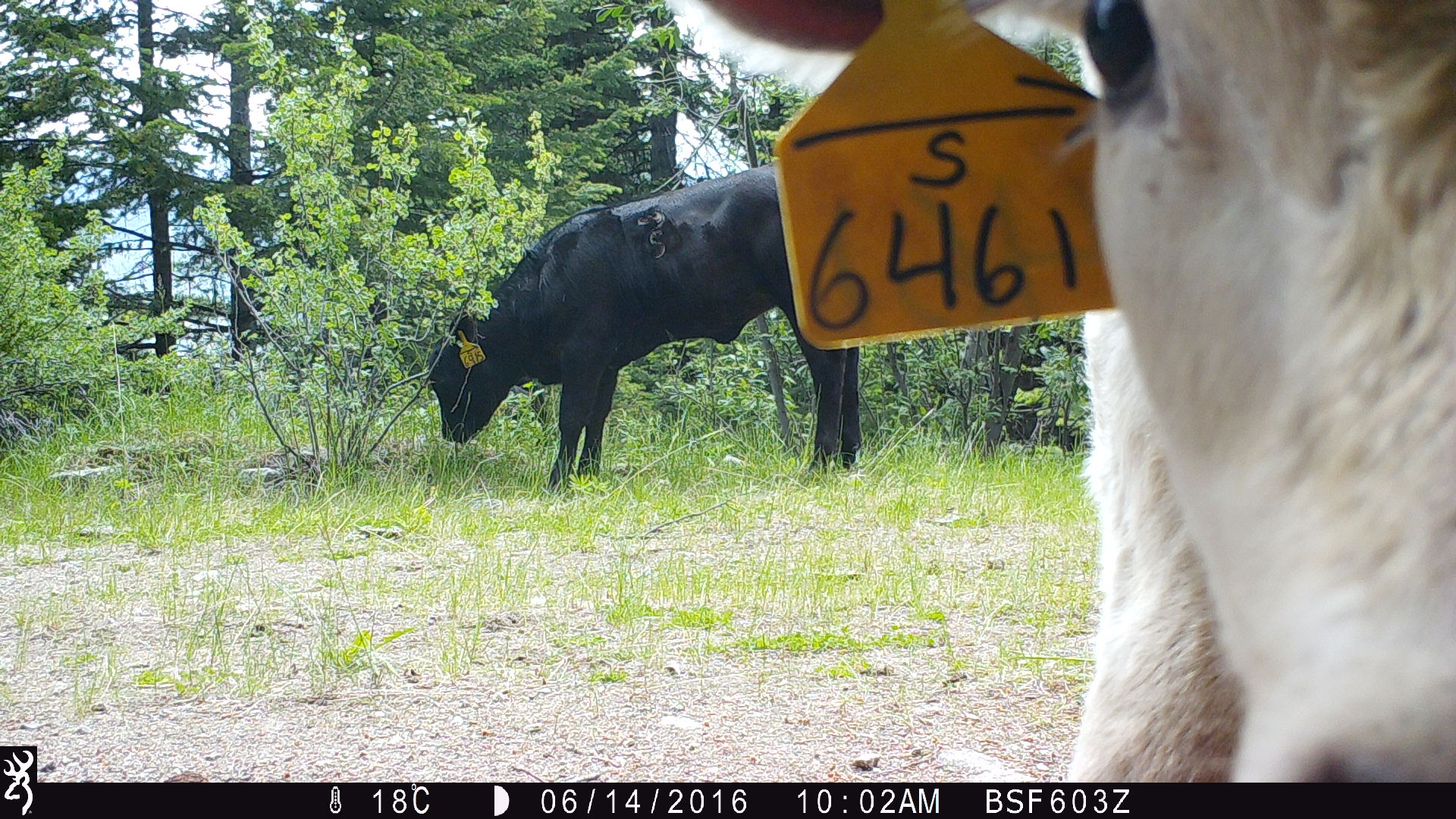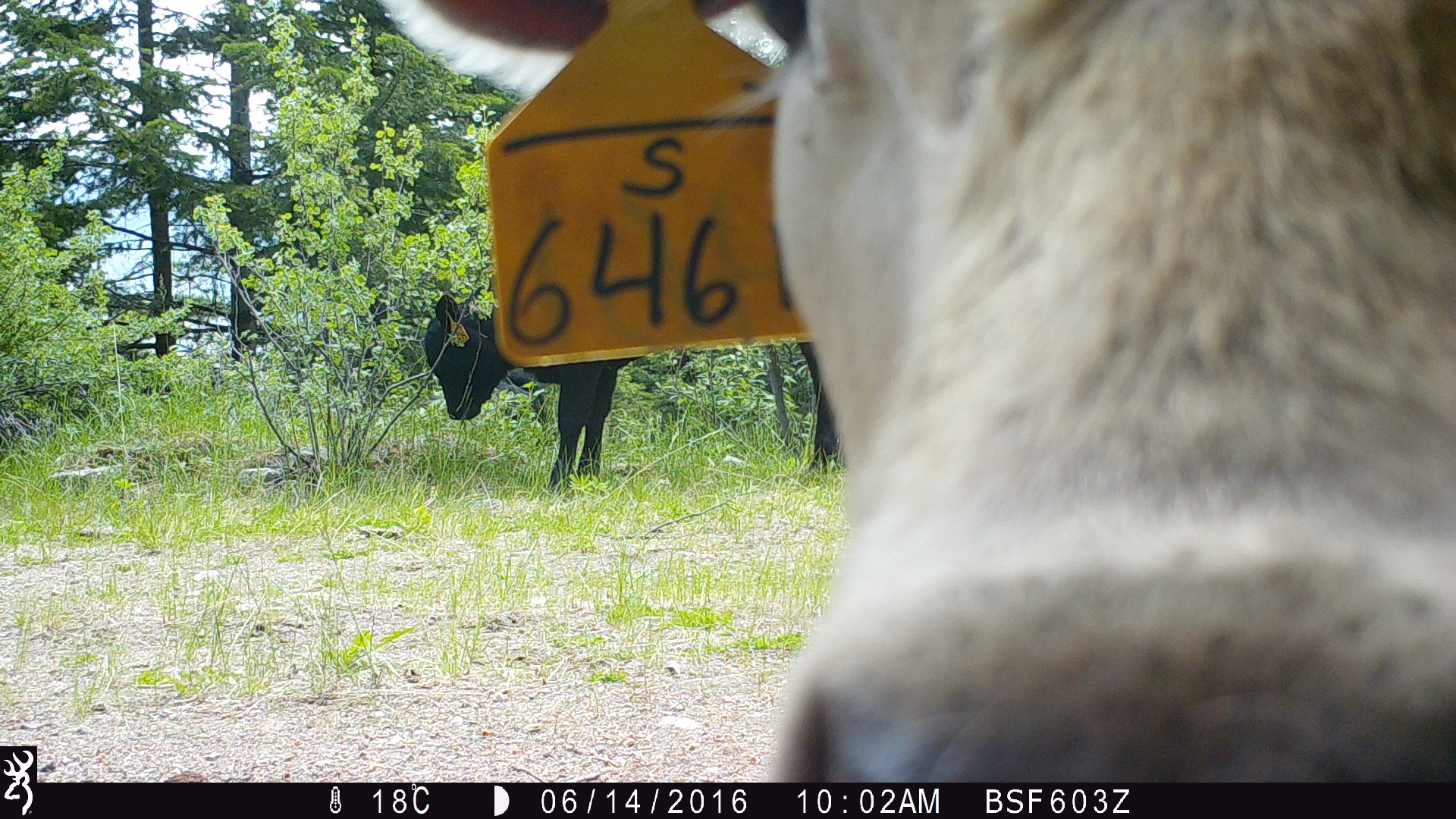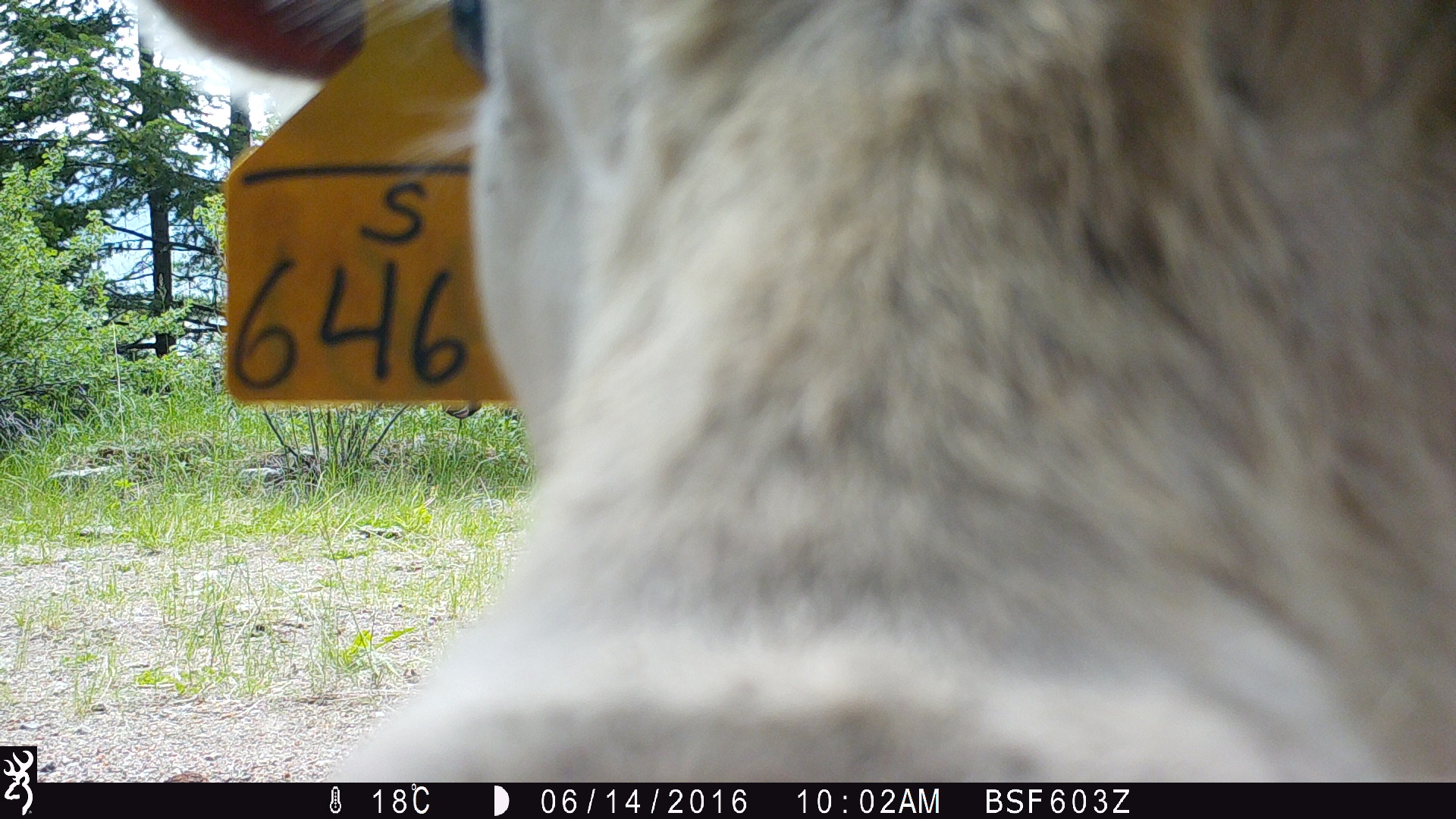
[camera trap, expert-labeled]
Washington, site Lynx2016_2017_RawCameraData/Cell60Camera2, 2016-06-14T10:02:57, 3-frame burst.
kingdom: Animalia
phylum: Chordata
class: Mammalia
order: Artiodactyla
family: Bovidae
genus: Bos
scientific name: Bos taurus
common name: domestic cattle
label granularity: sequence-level